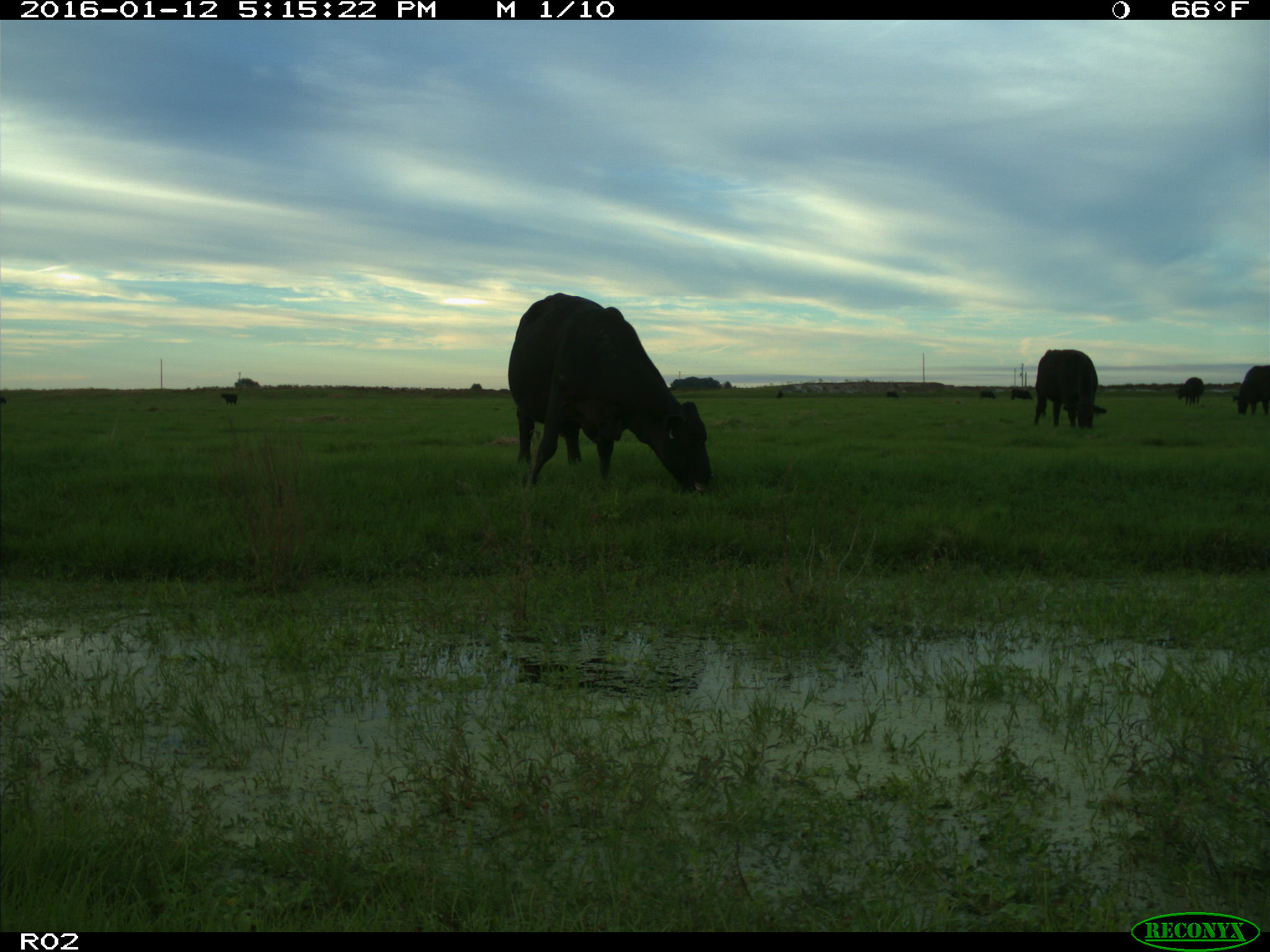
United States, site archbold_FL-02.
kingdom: Animalia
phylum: Chordata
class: Mammalia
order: Artiodactyla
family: Bovidae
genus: Bos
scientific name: Bos taurus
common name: domestic cow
Bos taurus (domestic cow).